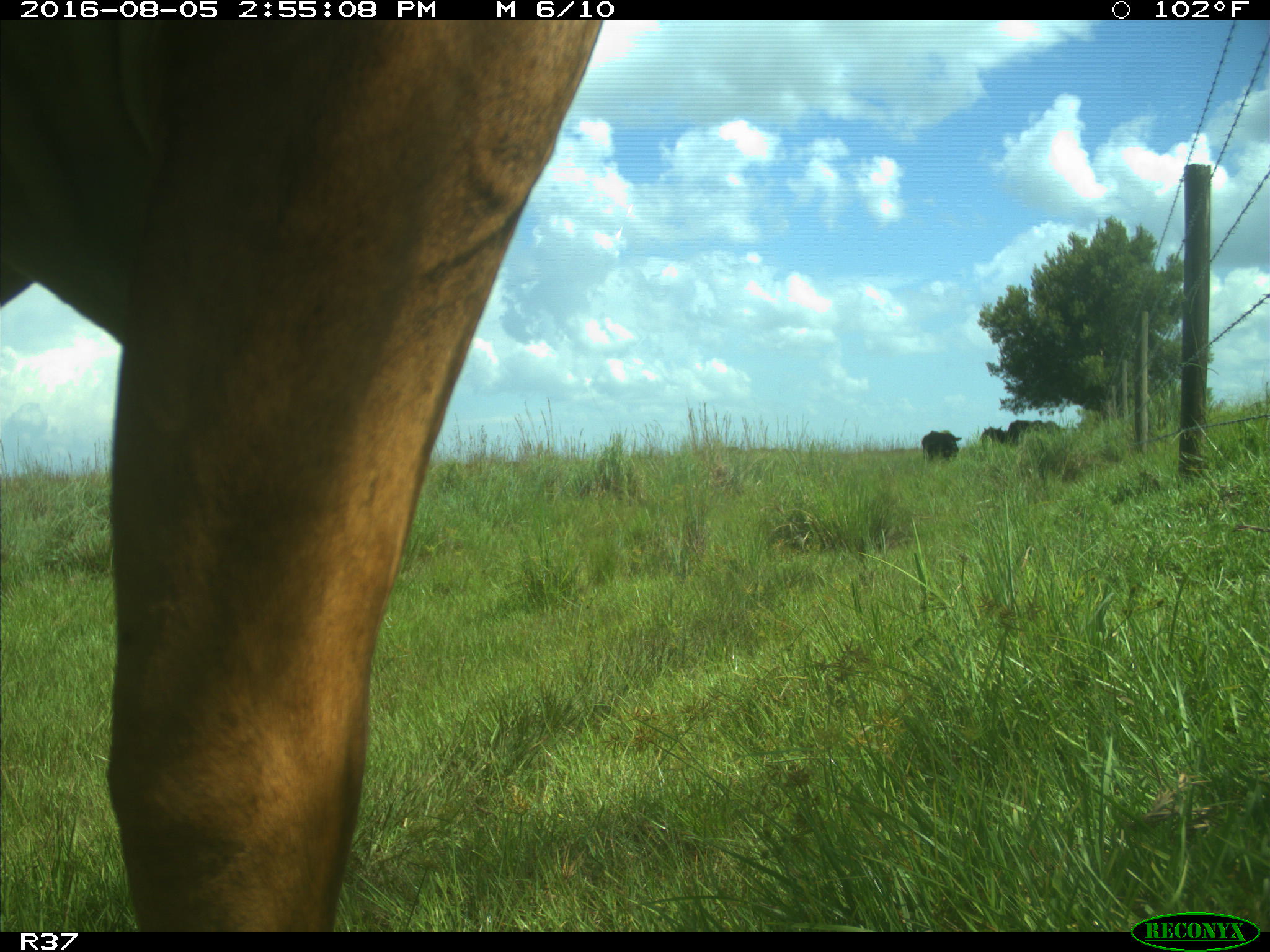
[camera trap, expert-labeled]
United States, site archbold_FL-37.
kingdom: Animalia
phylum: Chordata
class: Mammalia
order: Artiodactyla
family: Bovidae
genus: Bos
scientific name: Bos taurus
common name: domestic cow